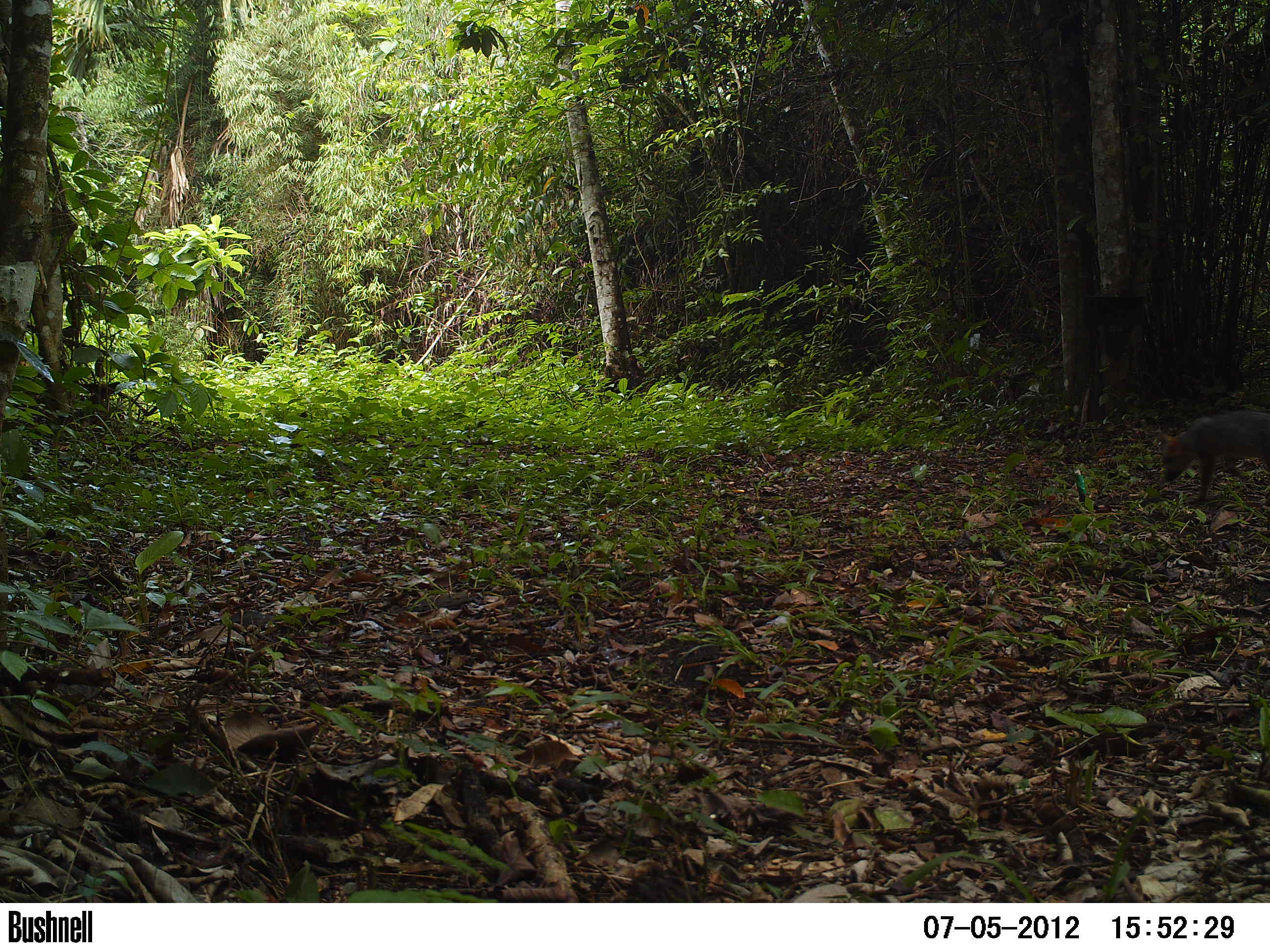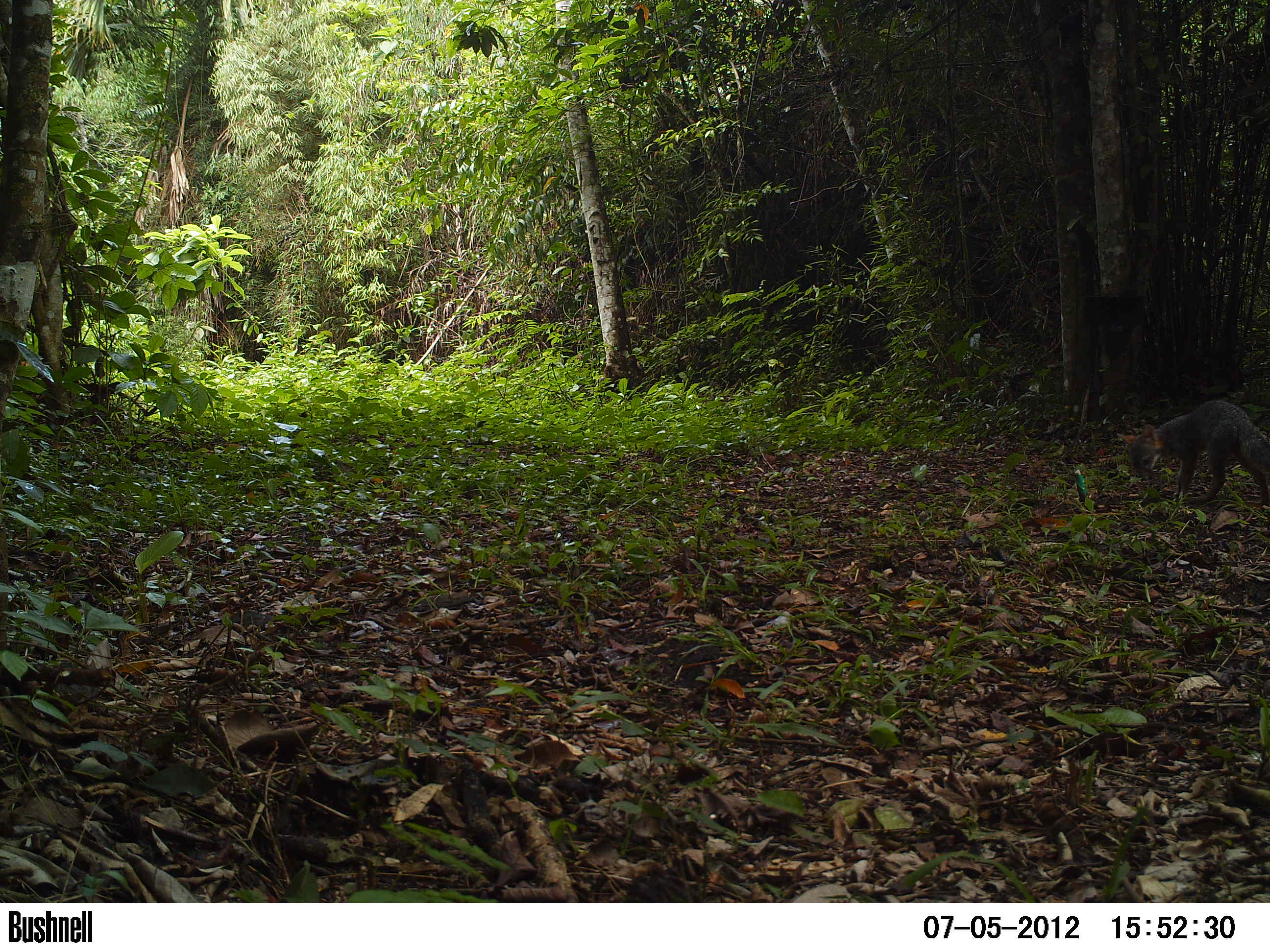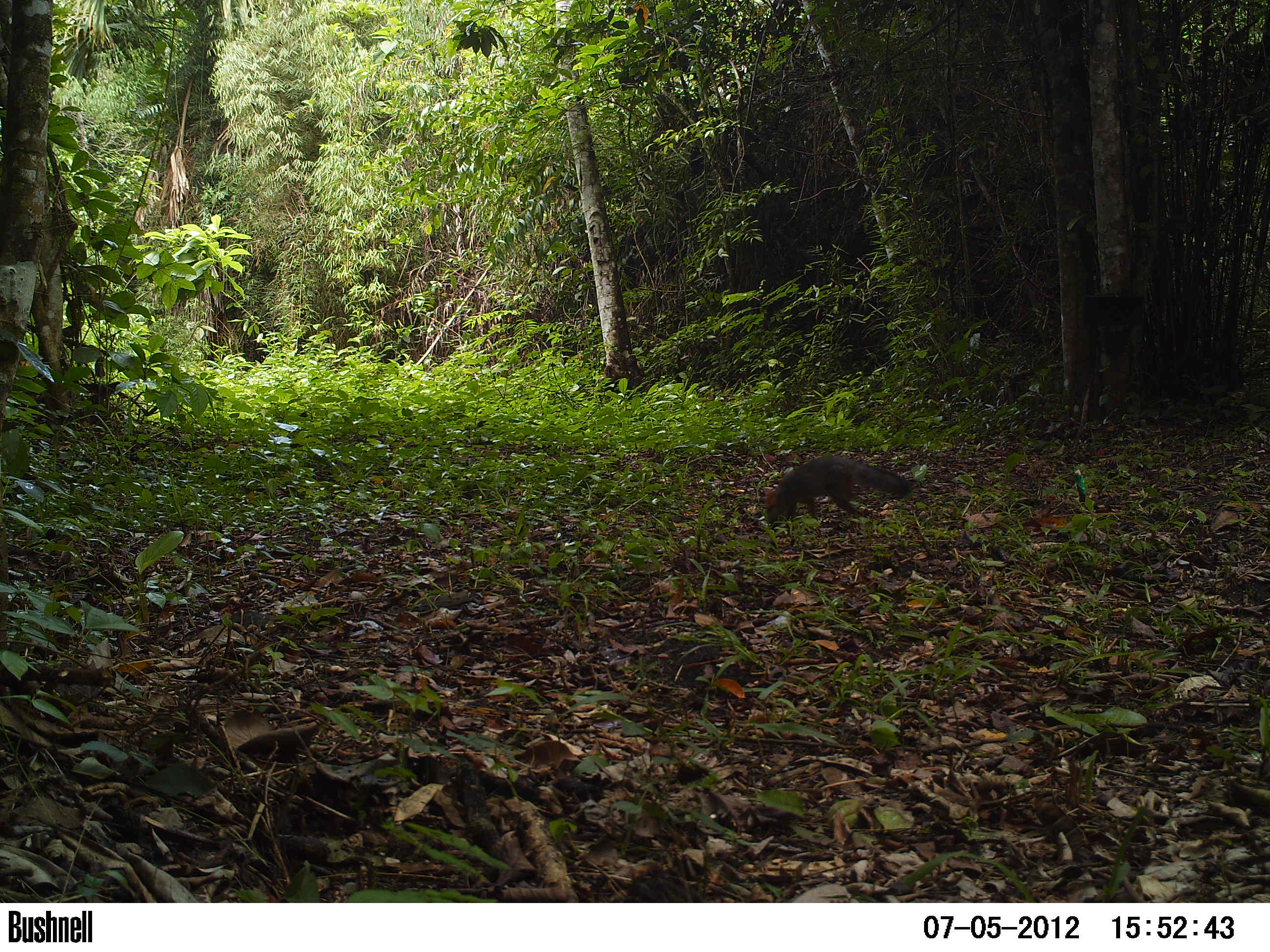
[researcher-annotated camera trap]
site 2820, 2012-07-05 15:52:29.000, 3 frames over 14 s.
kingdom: Animalia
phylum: Chordata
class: Mammalia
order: Carnivora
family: Canidae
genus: Urocyon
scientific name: Urocyon cinereoargenteus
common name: gray fox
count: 1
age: adult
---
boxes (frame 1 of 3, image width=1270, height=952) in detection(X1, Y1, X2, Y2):
urocyon cinereoargenteus: detection(1157, 409, 1270, 502)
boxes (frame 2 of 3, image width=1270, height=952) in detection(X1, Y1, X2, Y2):
urocyon cinereoargenteus: detection(1114, 398, 1270, 511)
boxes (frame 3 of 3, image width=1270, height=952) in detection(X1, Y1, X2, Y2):
urocyon cinereoargenteus: detection(762, 454, 914, 536)